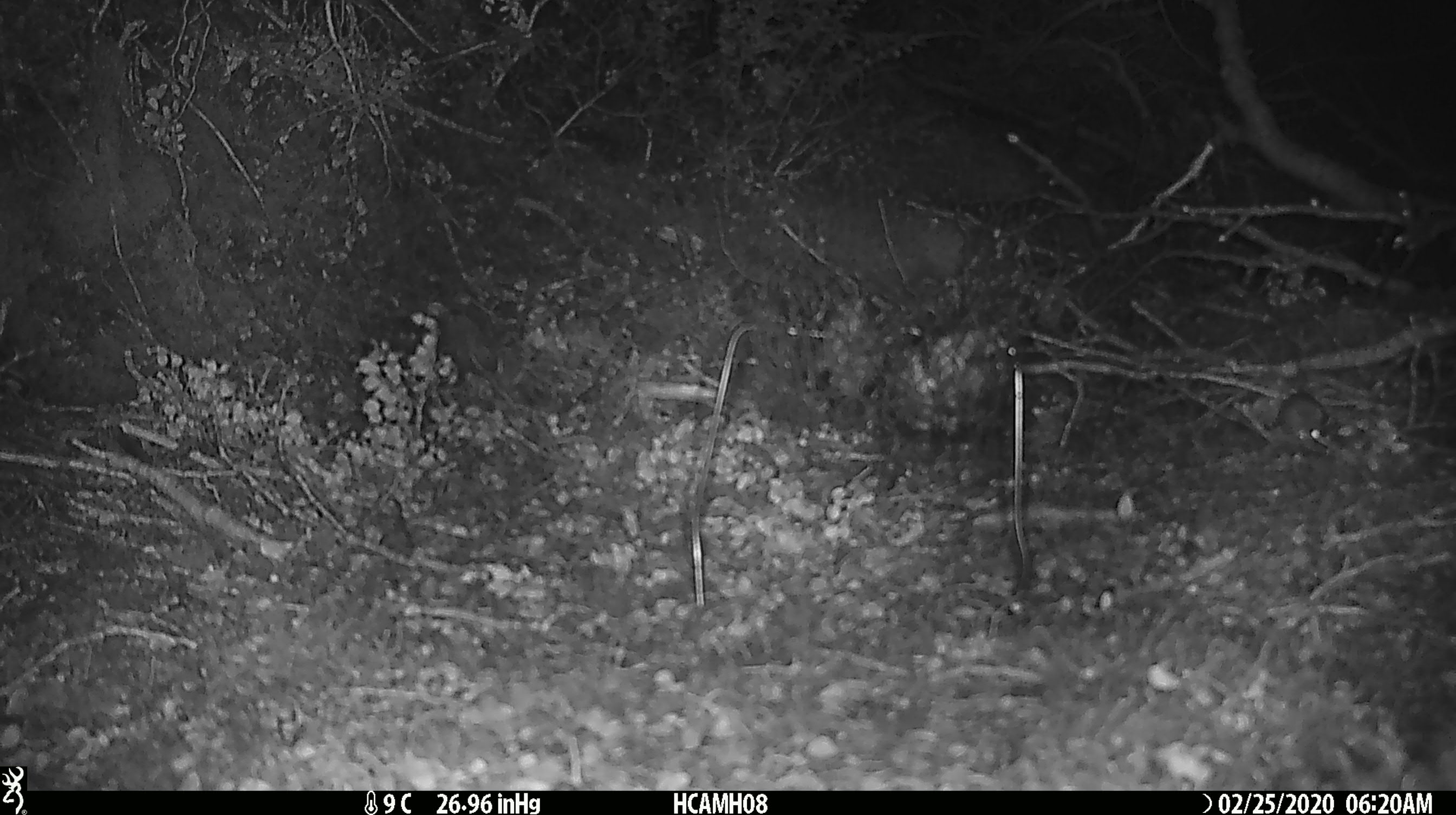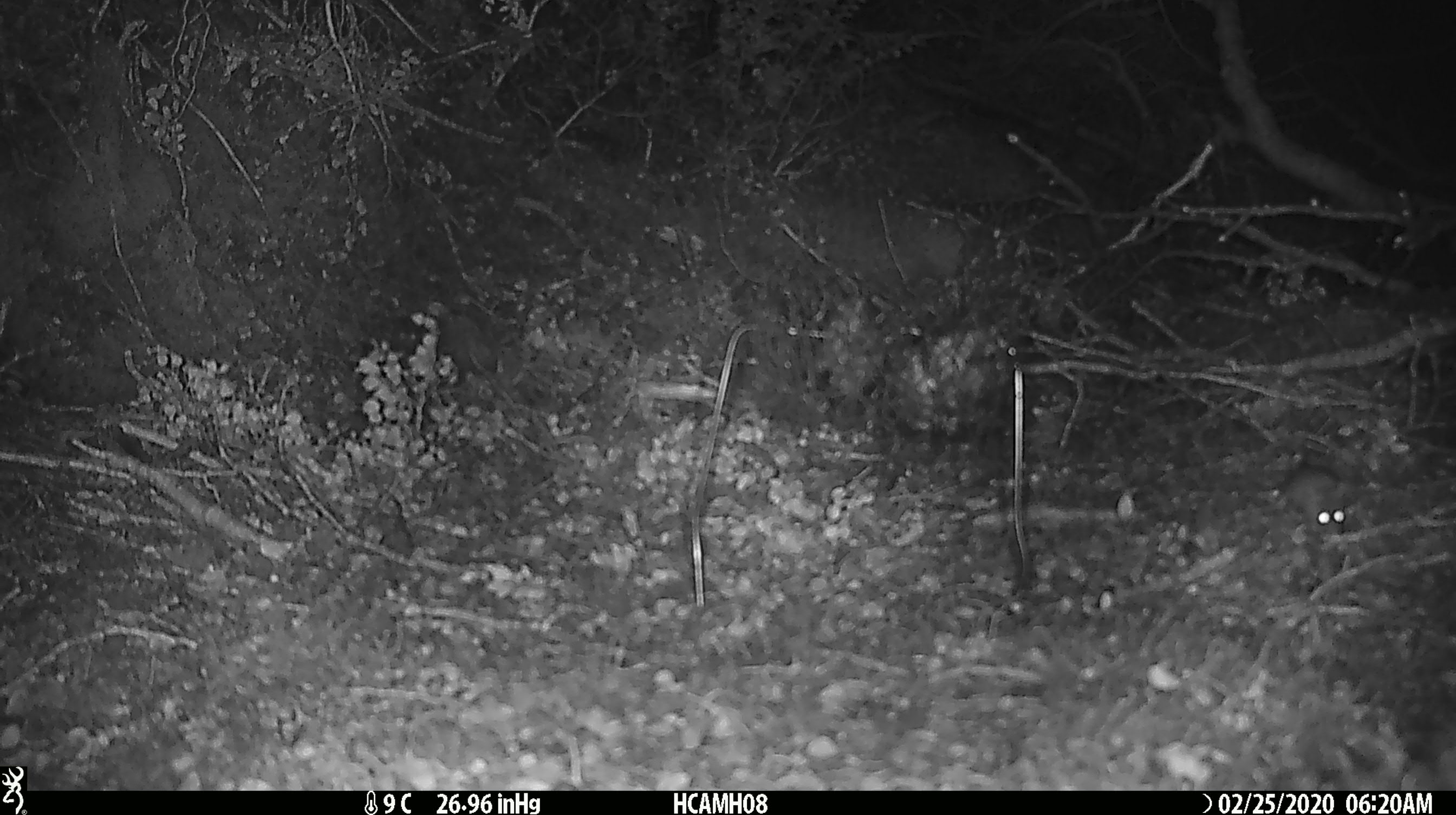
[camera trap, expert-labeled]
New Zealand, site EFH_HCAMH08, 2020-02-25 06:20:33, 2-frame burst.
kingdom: Animalia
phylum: Chordata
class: Mammalia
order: Rodentia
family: Muridae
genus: Mus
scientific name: Mus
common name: mouse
Mouse (Mus).